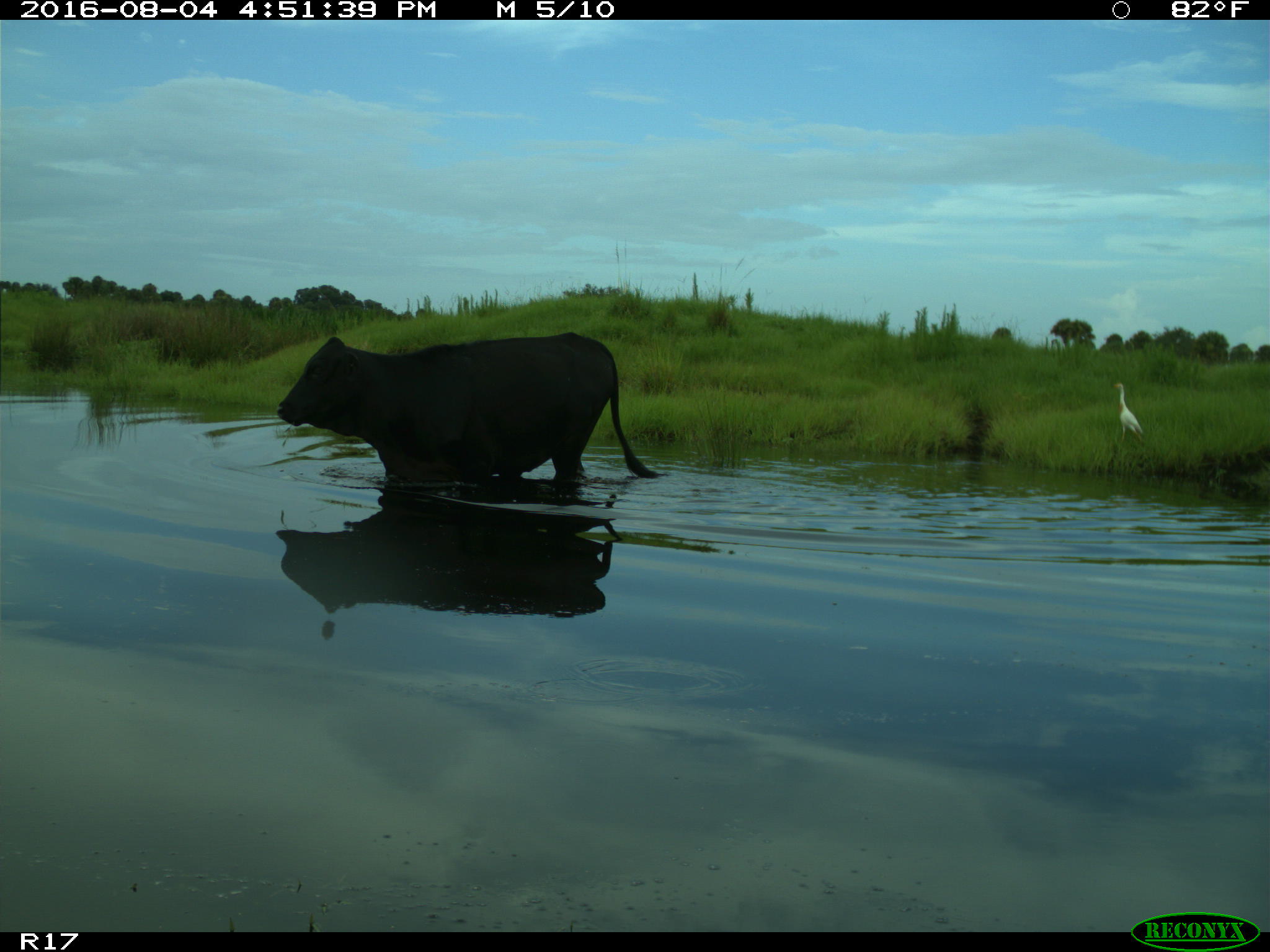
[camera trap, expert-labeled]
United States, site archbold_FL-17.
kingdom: Animalia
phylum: Chordata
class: Mammalia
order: Artiodactyla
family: Bovidae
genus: Bos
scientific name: Bos taurus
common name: domestic cow